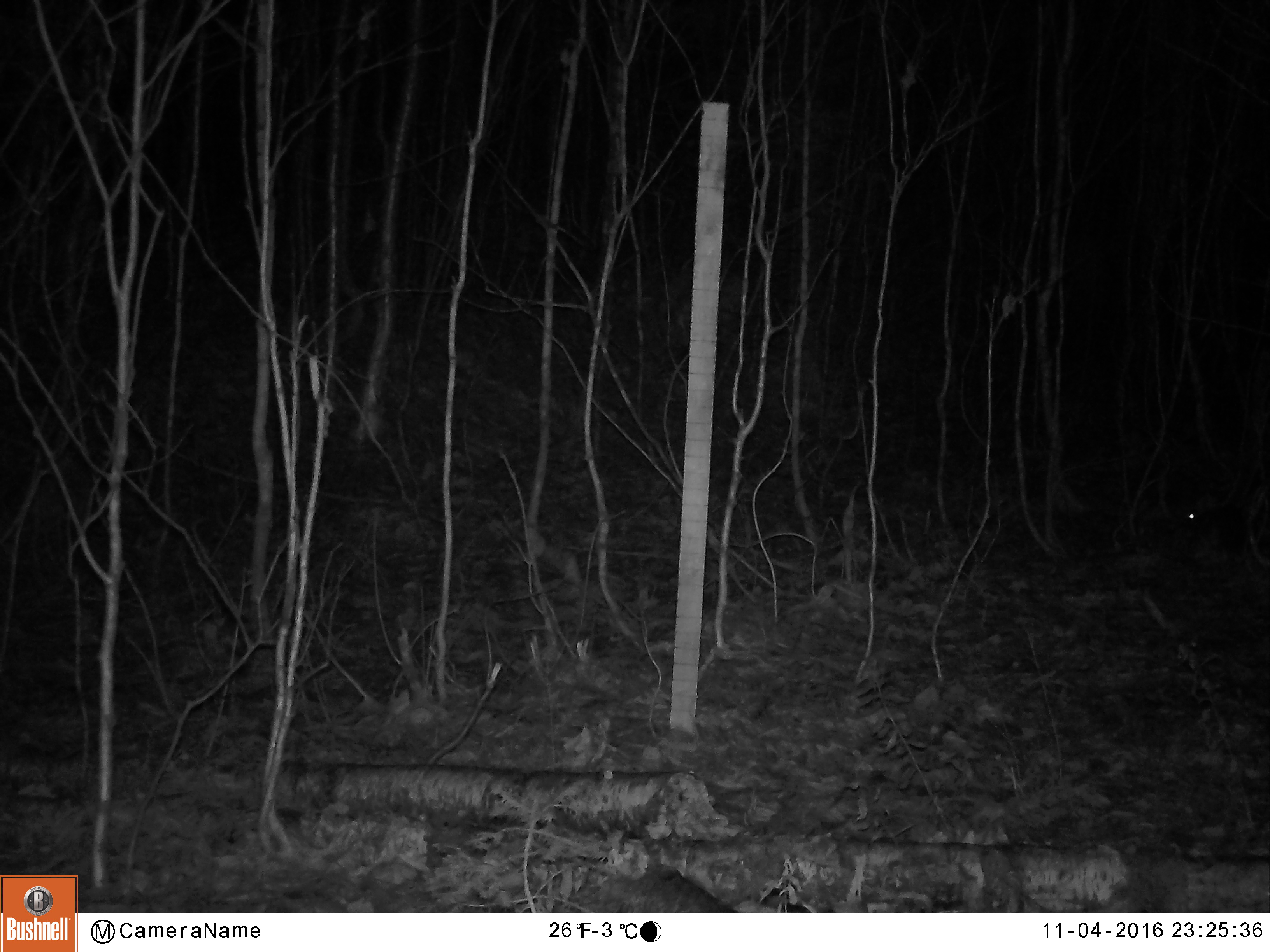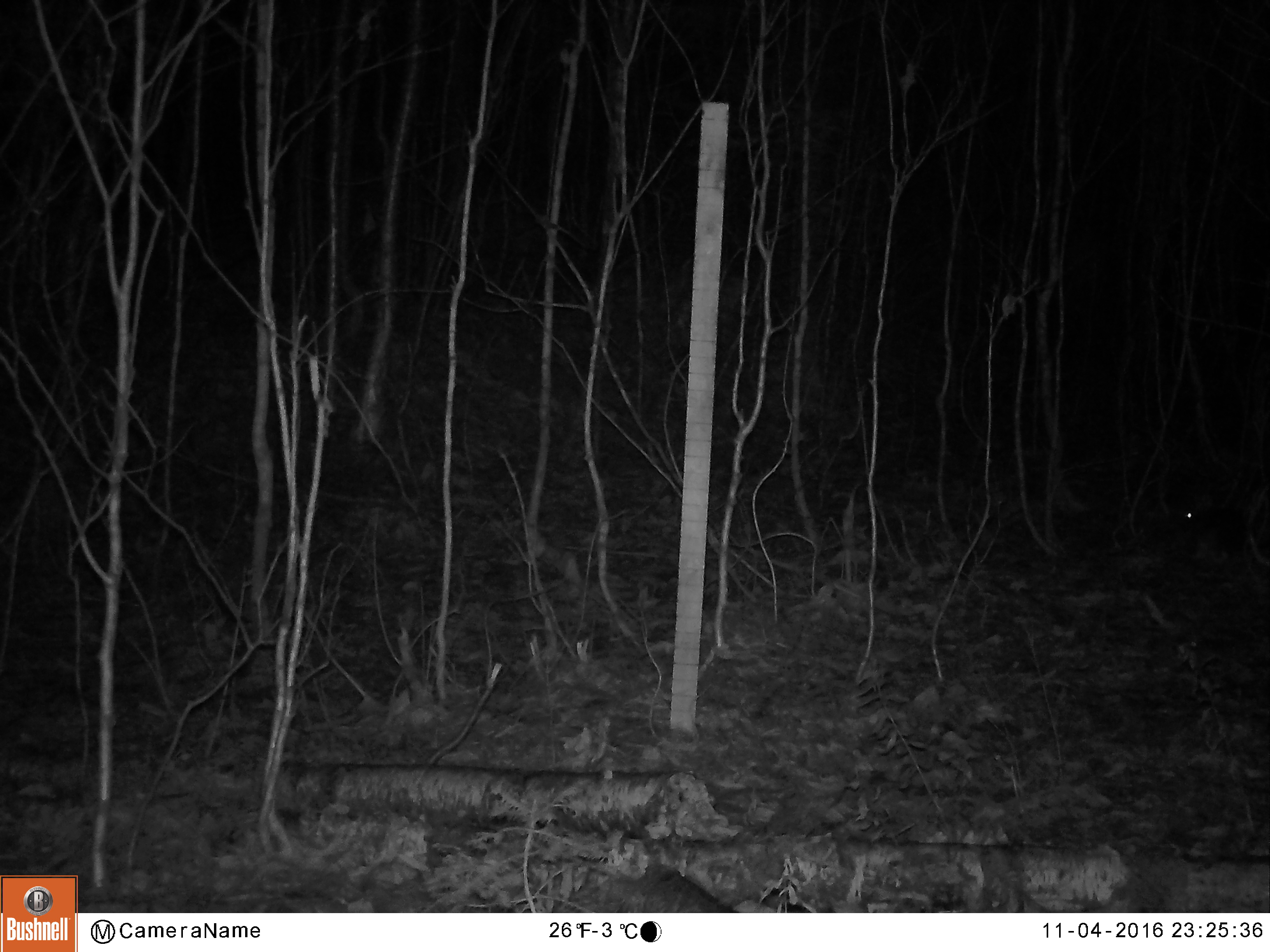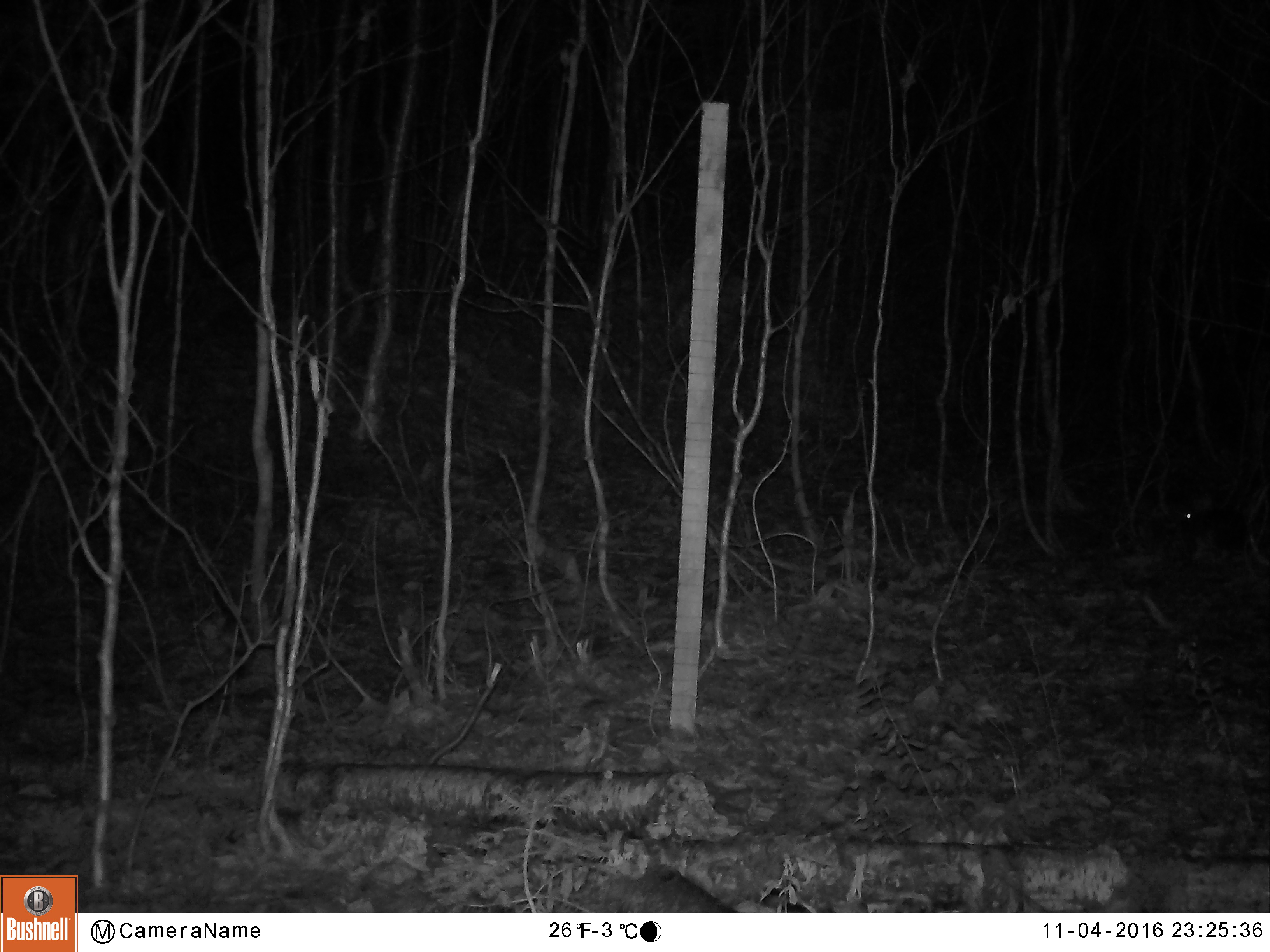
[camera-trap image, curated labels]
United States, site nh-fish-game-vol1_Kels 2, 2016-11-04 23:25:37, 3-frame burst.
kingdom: Animalia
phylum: Chordata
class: Mammalia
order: Lagomorpha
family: Leporidae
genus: Lepus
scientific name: Lepus americanus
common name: snowshoe hare